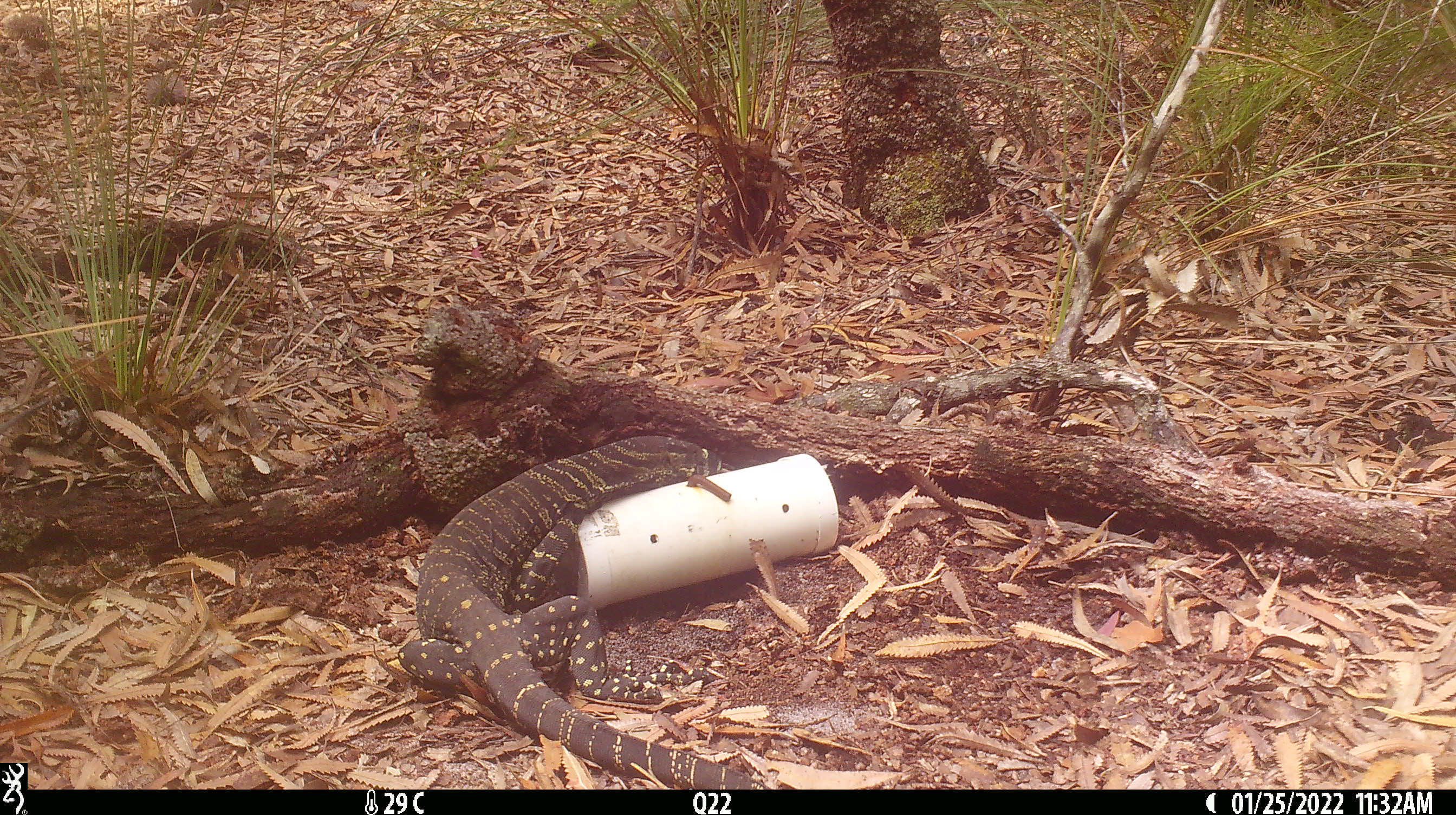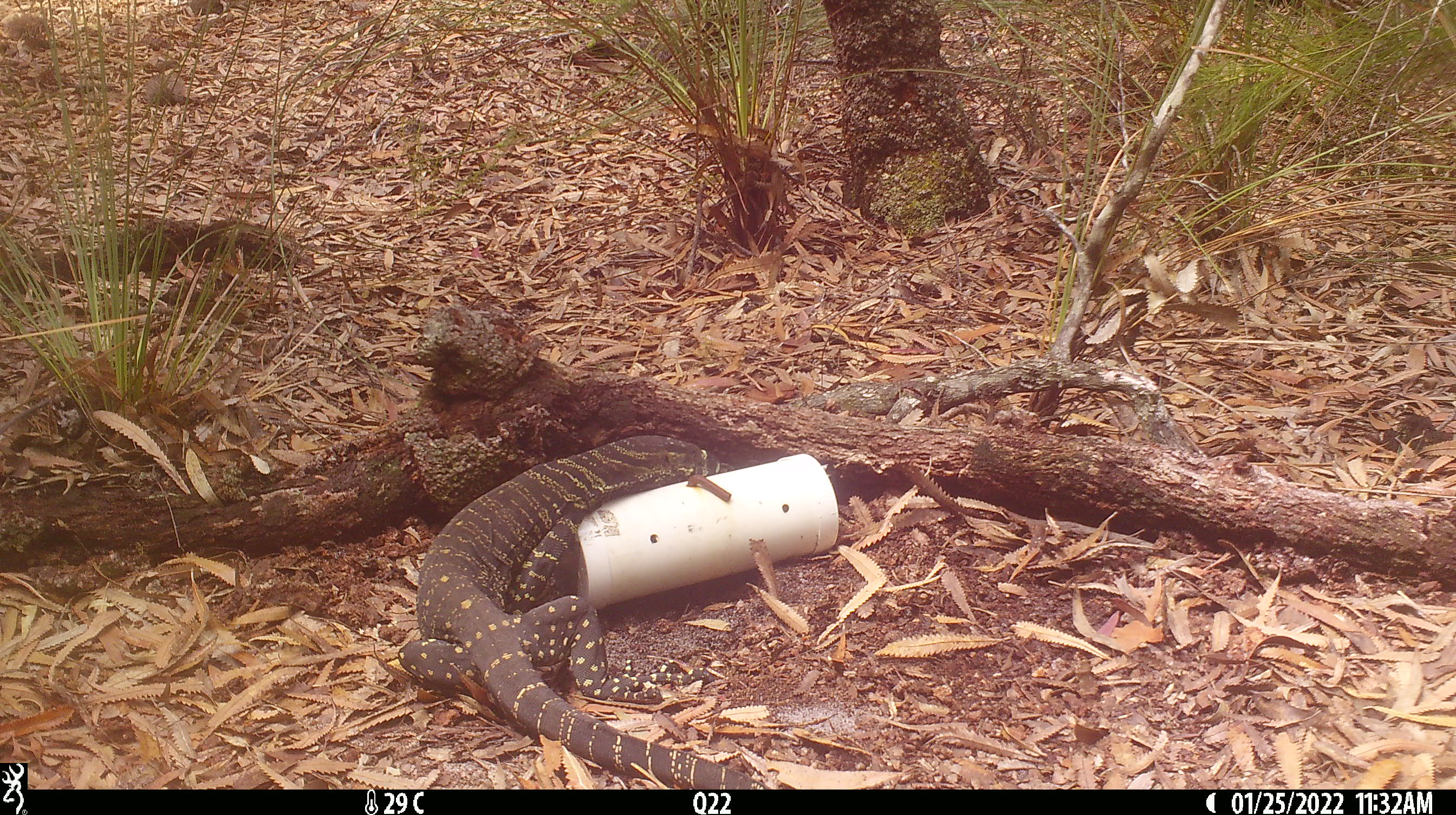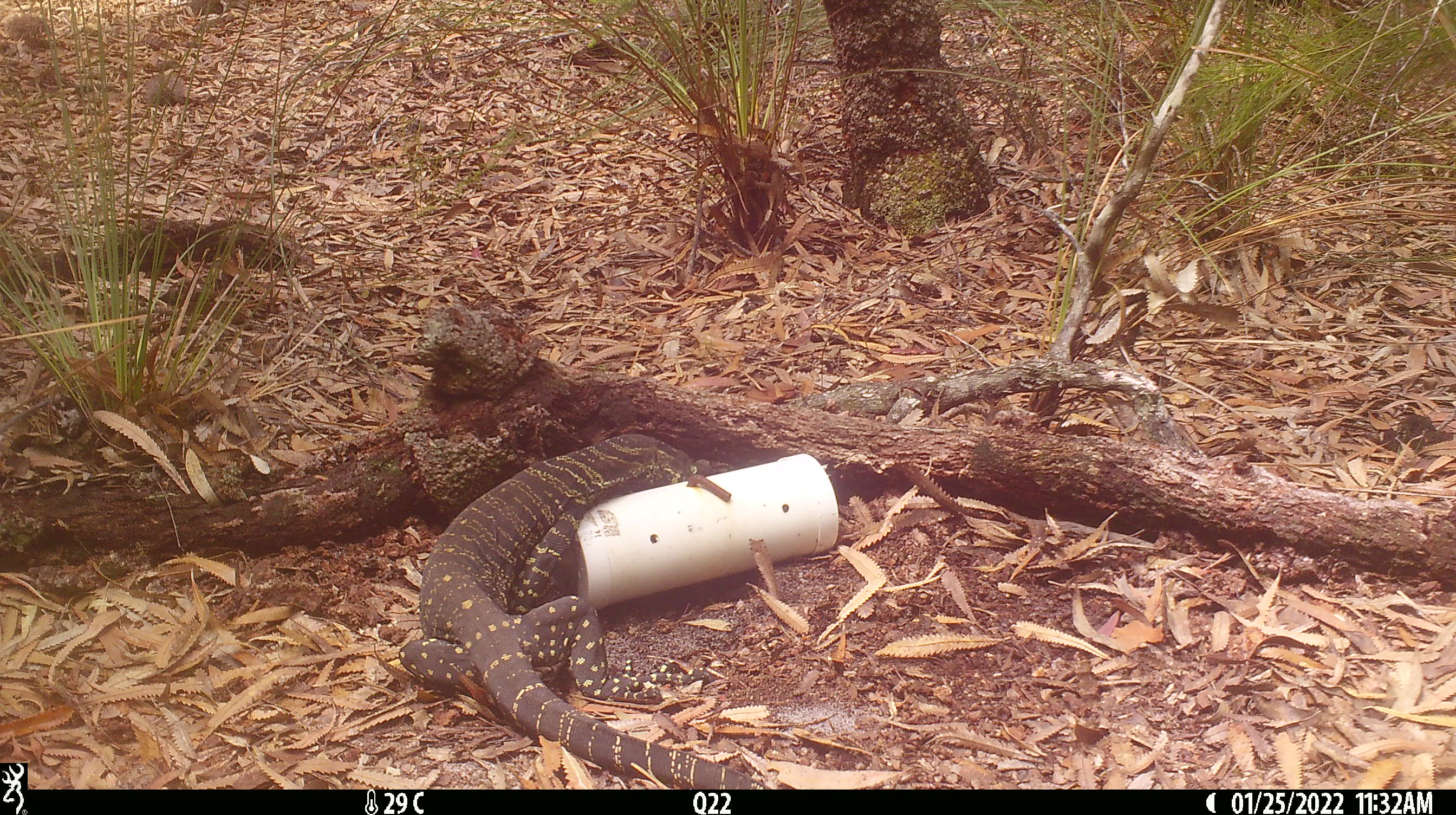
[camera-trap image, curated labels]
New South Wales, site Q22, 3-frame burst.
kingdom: Animalia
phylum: Chordata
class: Reptilia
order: Squamata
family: Varanidae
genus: Varanus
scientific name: Varanus varius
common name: lace monitor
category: goanna